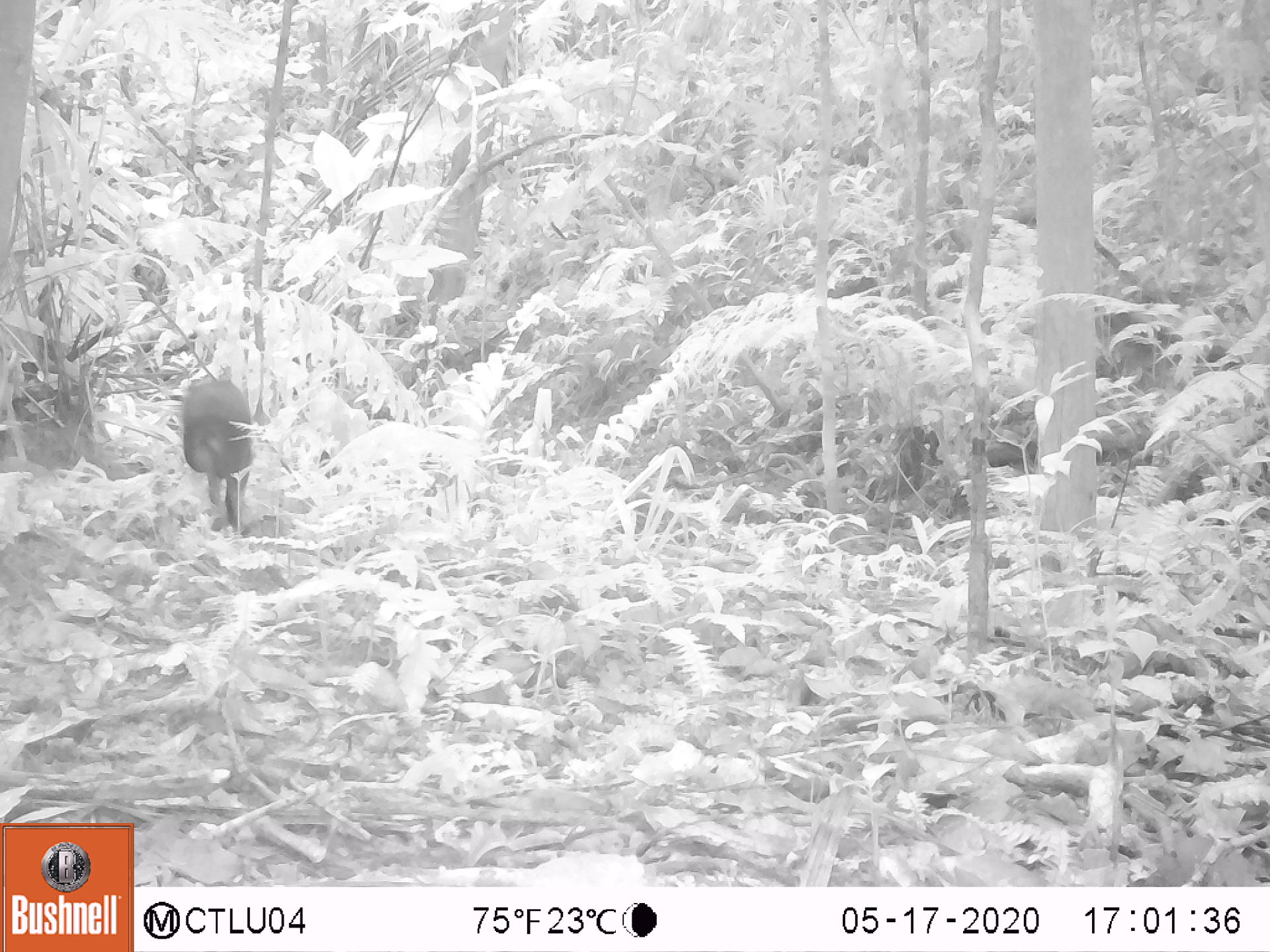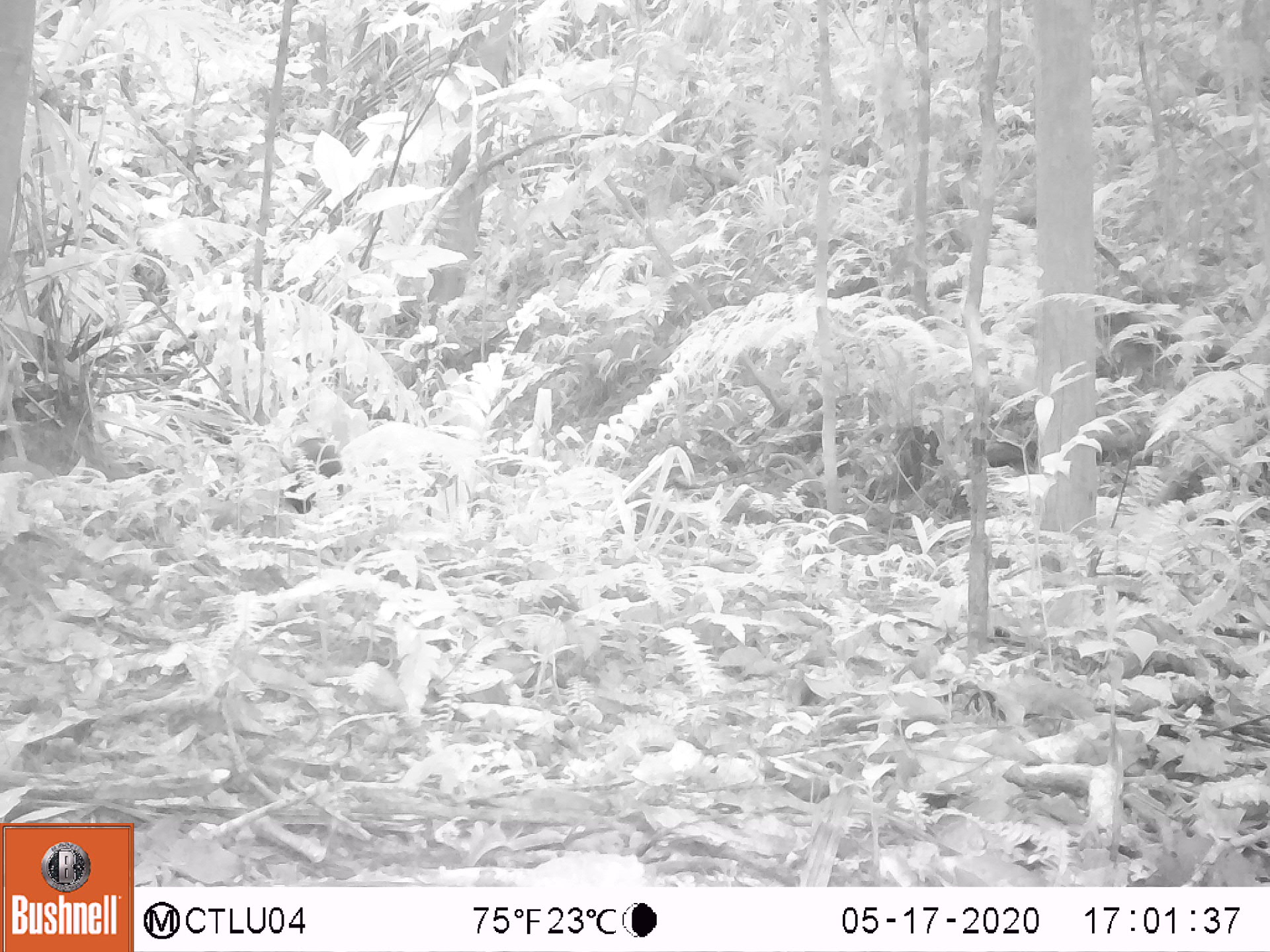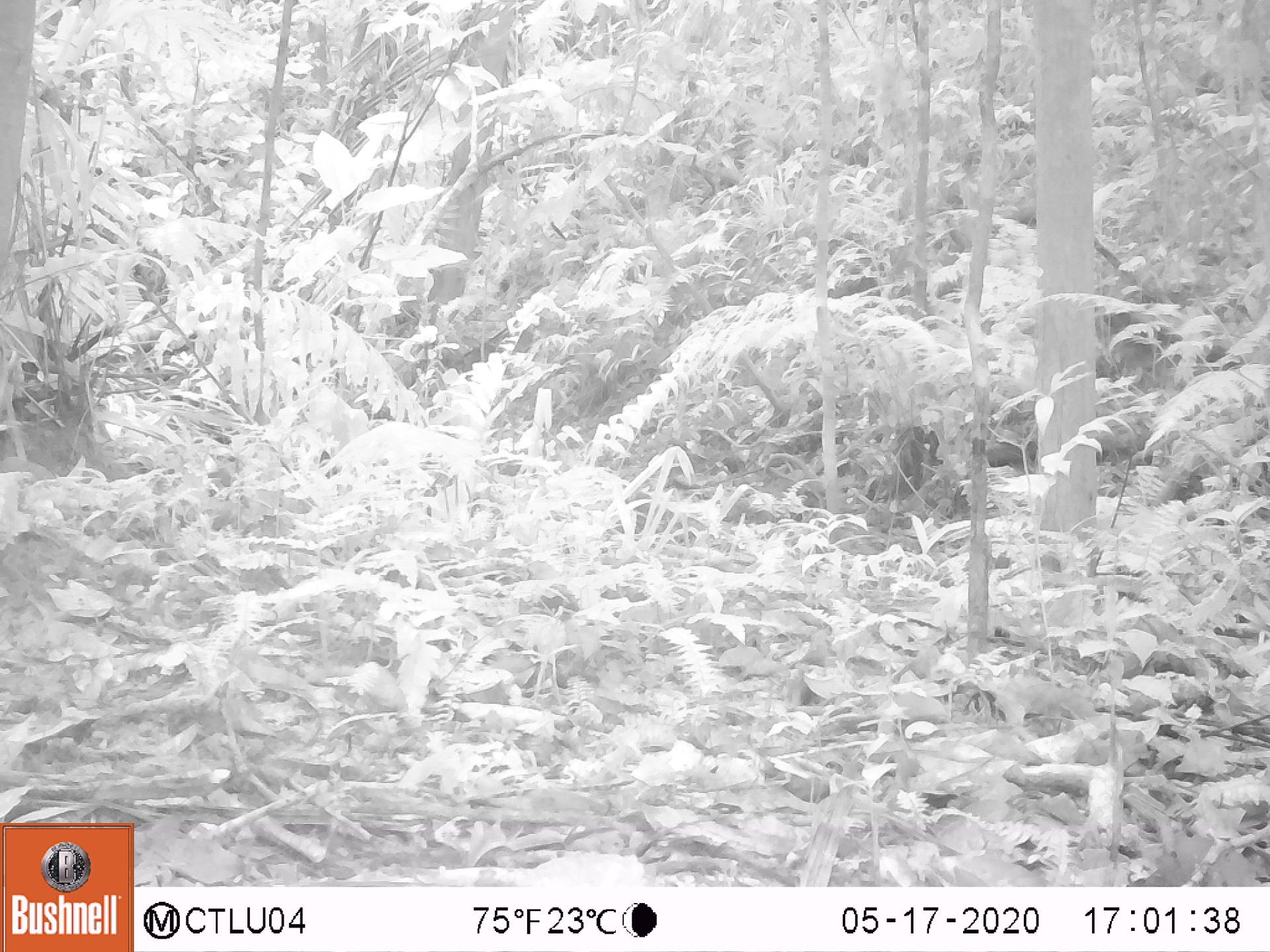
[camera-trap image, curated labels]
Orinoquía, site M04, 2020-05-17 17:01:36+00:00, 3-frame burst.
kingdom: Animalia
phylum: Chordata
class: Mammalia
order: Rodentia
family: Dasyproctidae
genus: Dasyprocta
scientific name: Dasyprocta fuliginosa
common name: black agouti